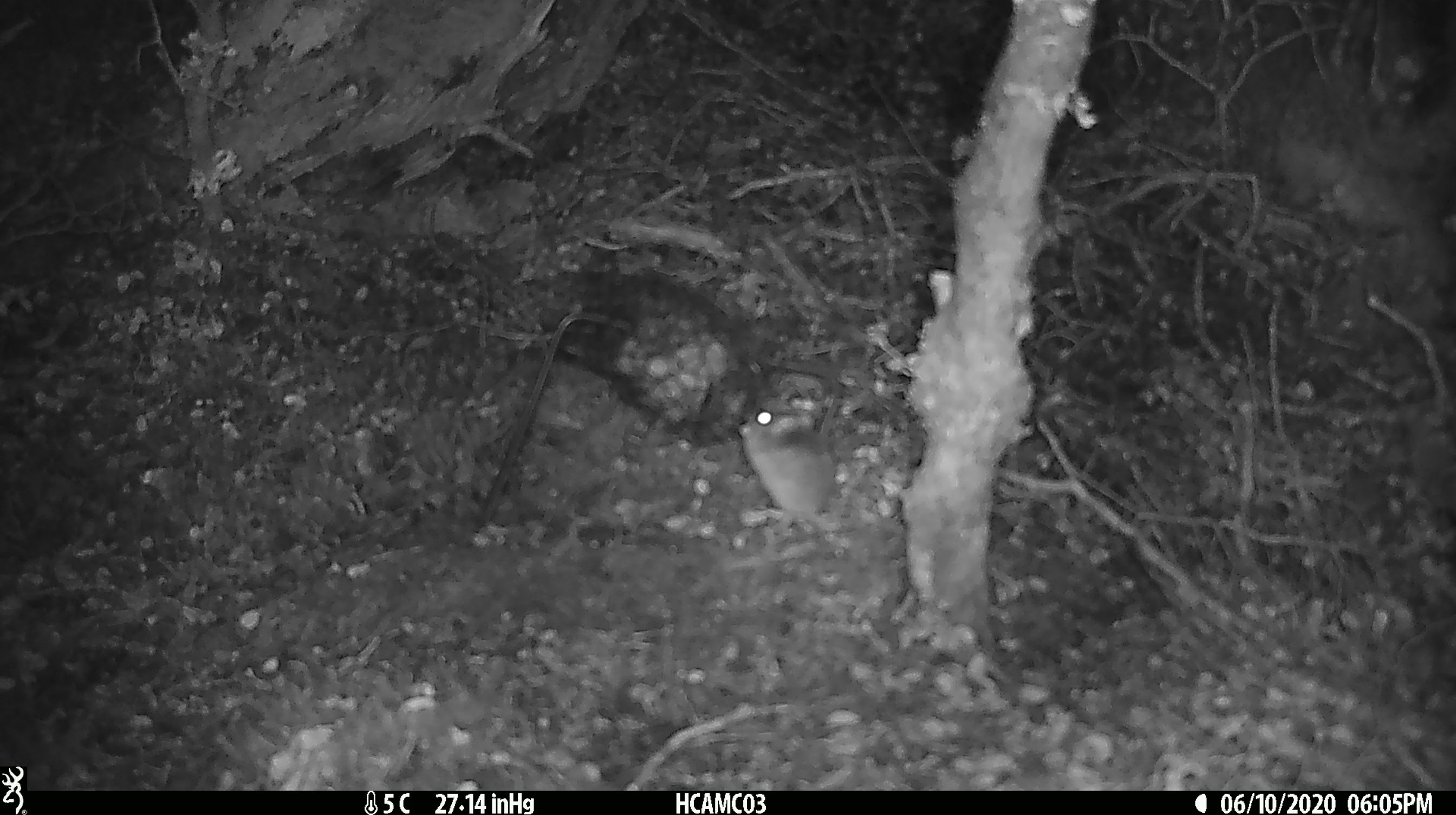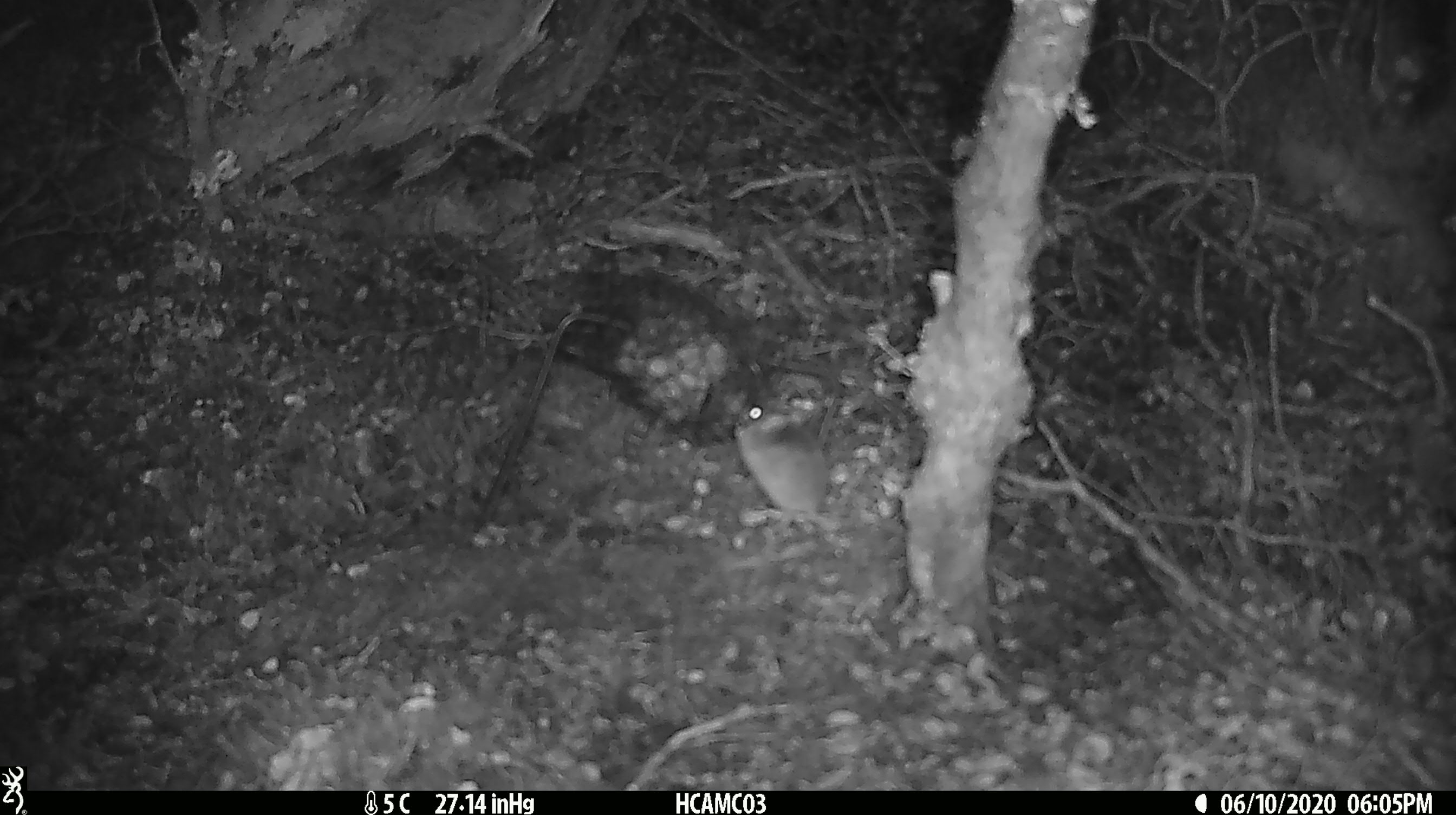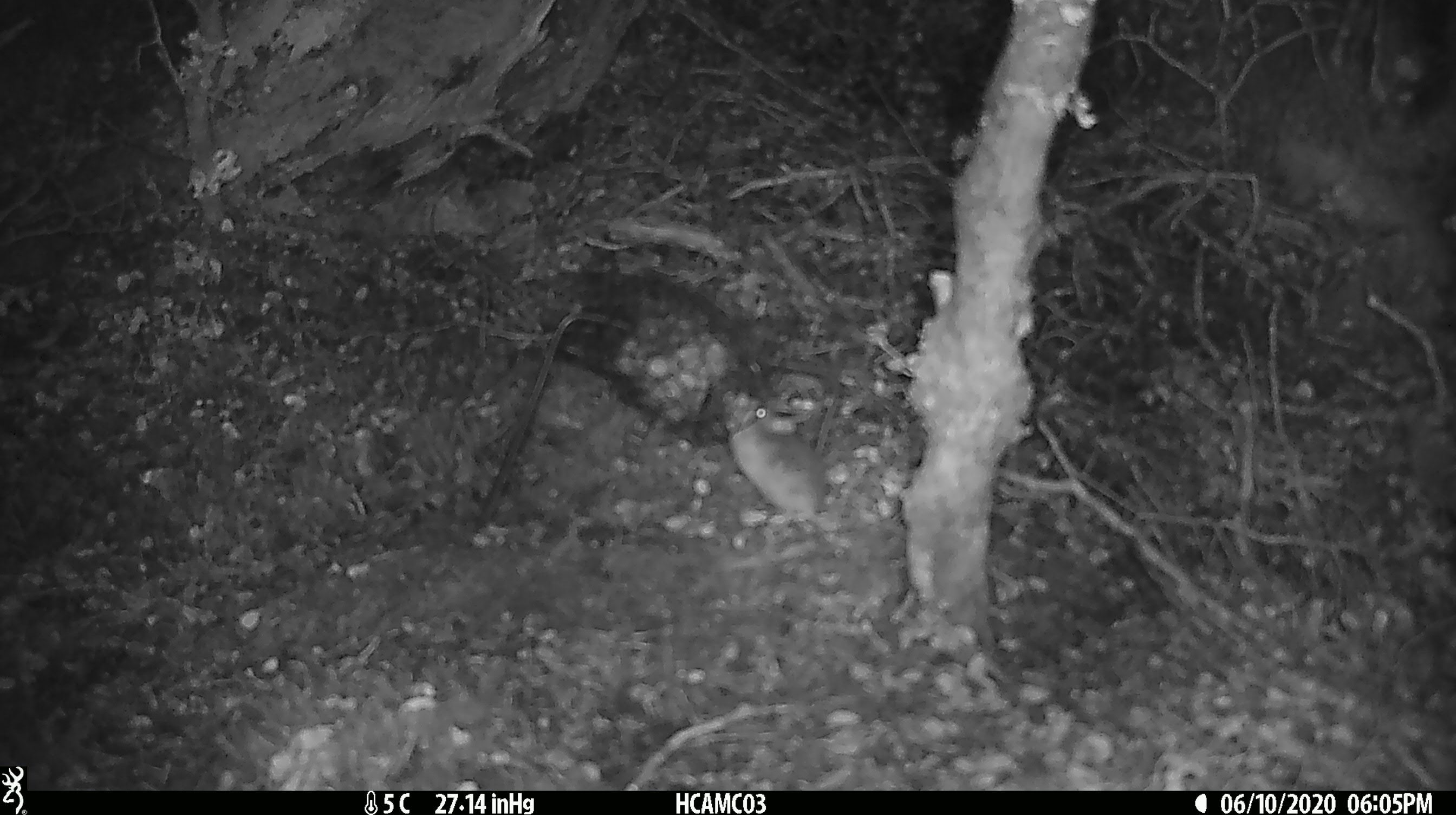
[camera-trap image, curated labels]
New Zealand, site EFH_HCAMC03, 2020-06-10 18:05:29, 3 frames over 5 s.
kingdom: Animalia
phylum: Chordata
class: Mammalia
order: Rodentia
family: Muridae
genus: Mus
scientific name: Mus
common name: mouse